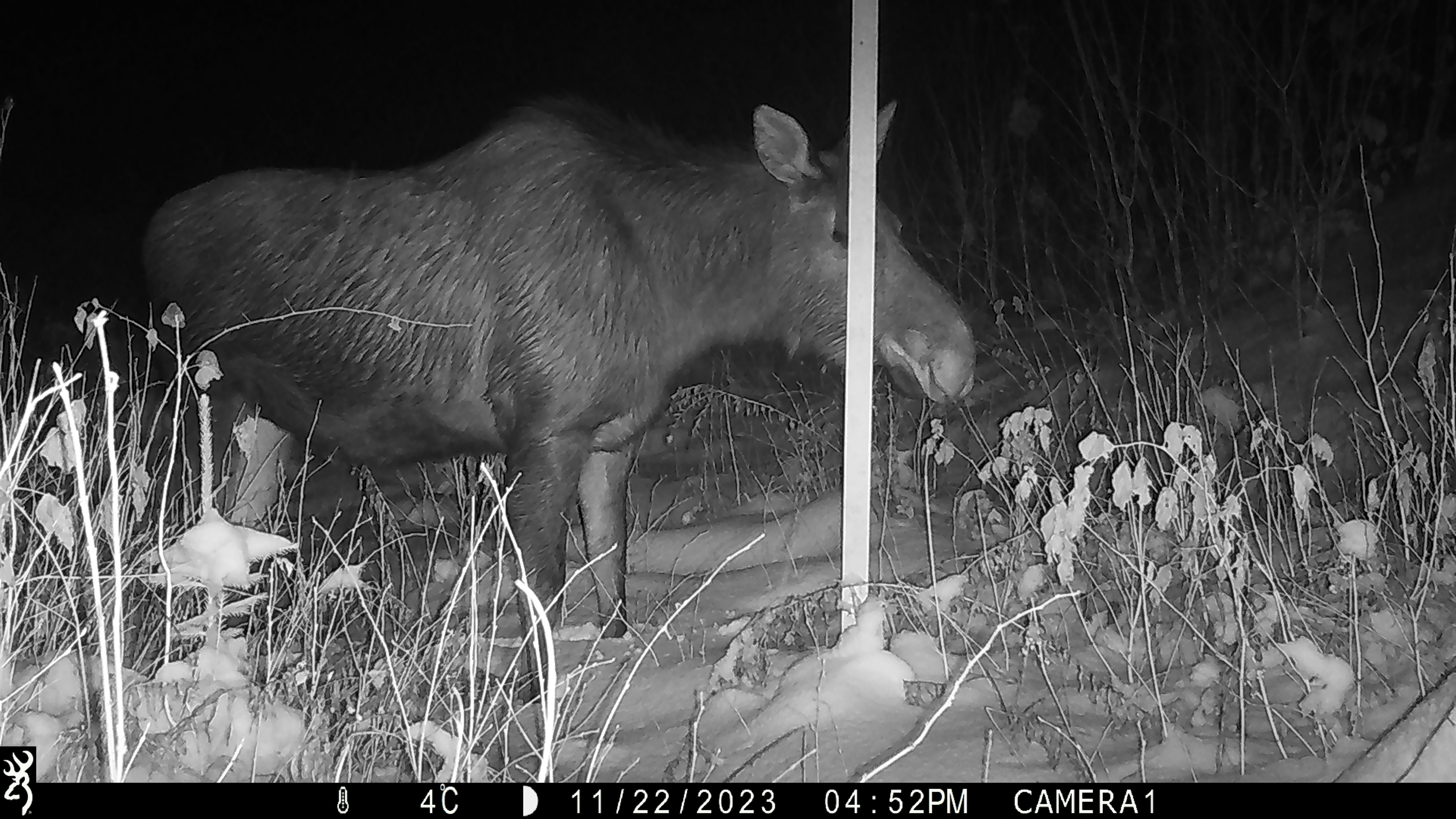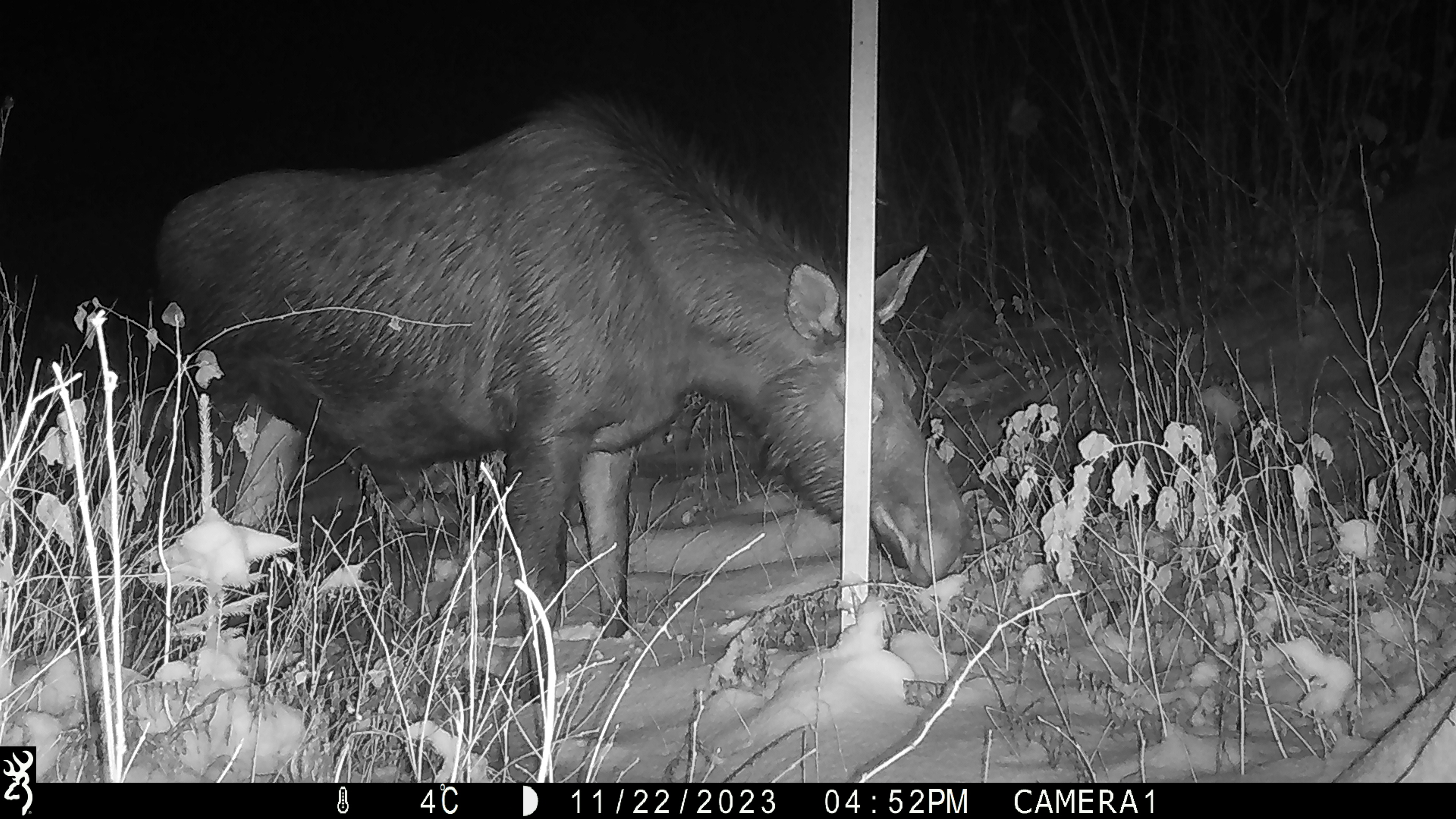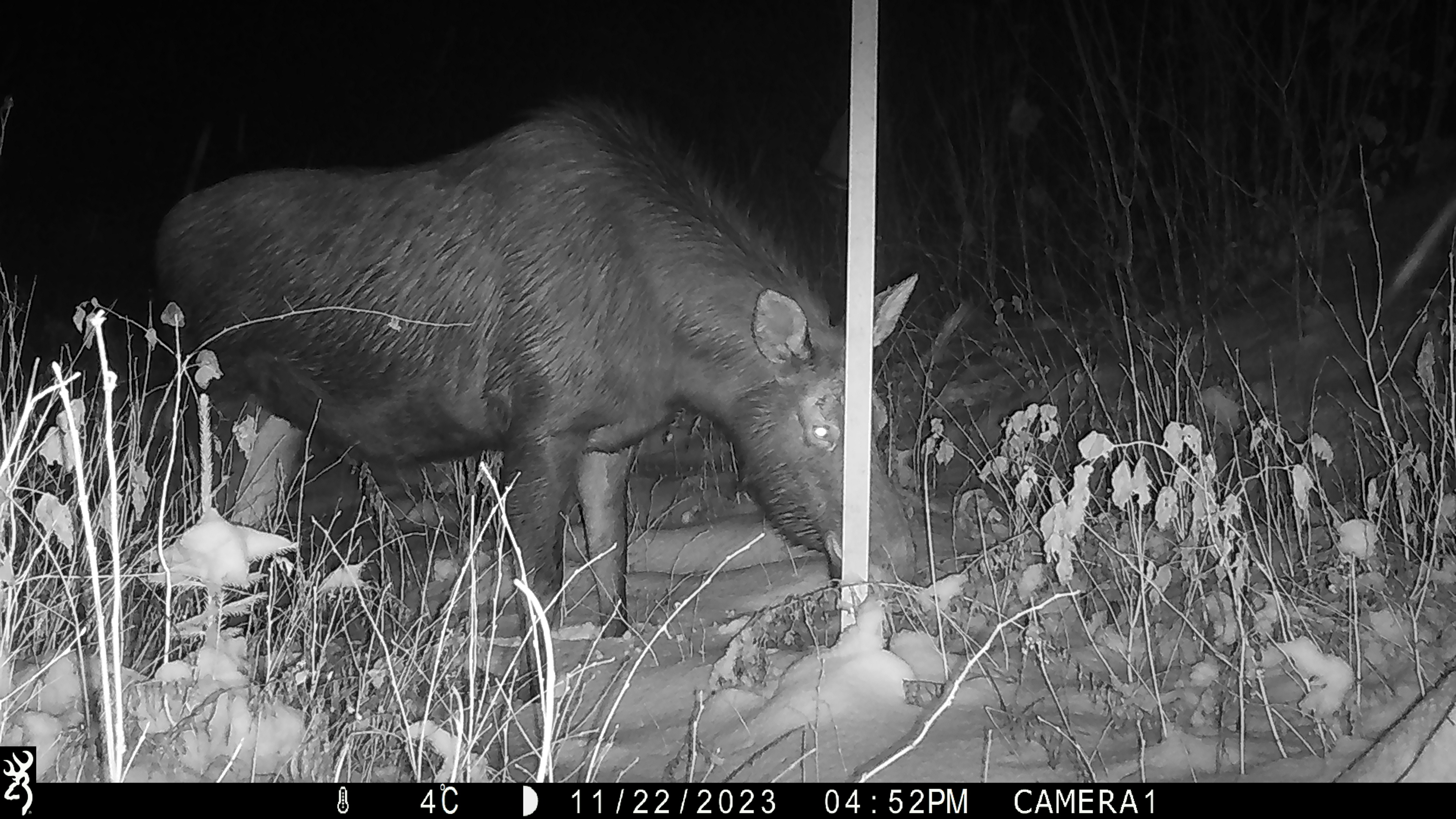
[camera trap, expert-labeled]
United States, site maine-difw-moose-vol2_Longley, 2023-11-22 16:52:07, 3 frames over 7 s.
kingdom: Animalia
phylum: Chordata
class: Mammalia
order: Artiodactyla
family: Cervidae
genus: Alces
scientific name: Alces alces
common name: moose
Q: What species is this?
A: Moose (Alces alces).